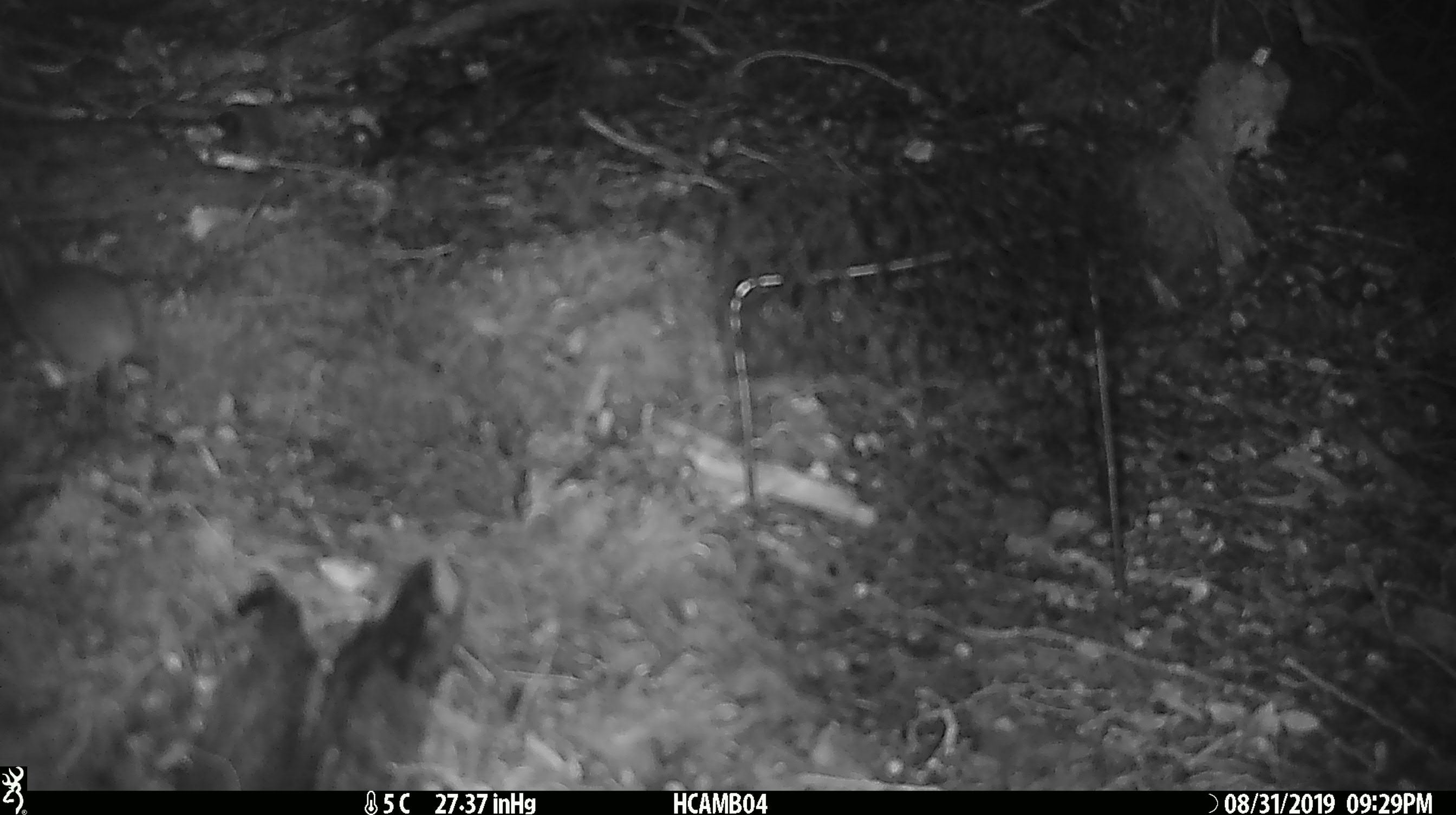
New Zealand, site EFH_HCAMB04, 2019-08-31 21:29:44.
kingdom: Animalia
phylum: Chordata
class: Mammalia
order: Rodentia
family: Muridae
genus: Mus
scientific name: Mus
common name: mouse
Mouse (Mus).